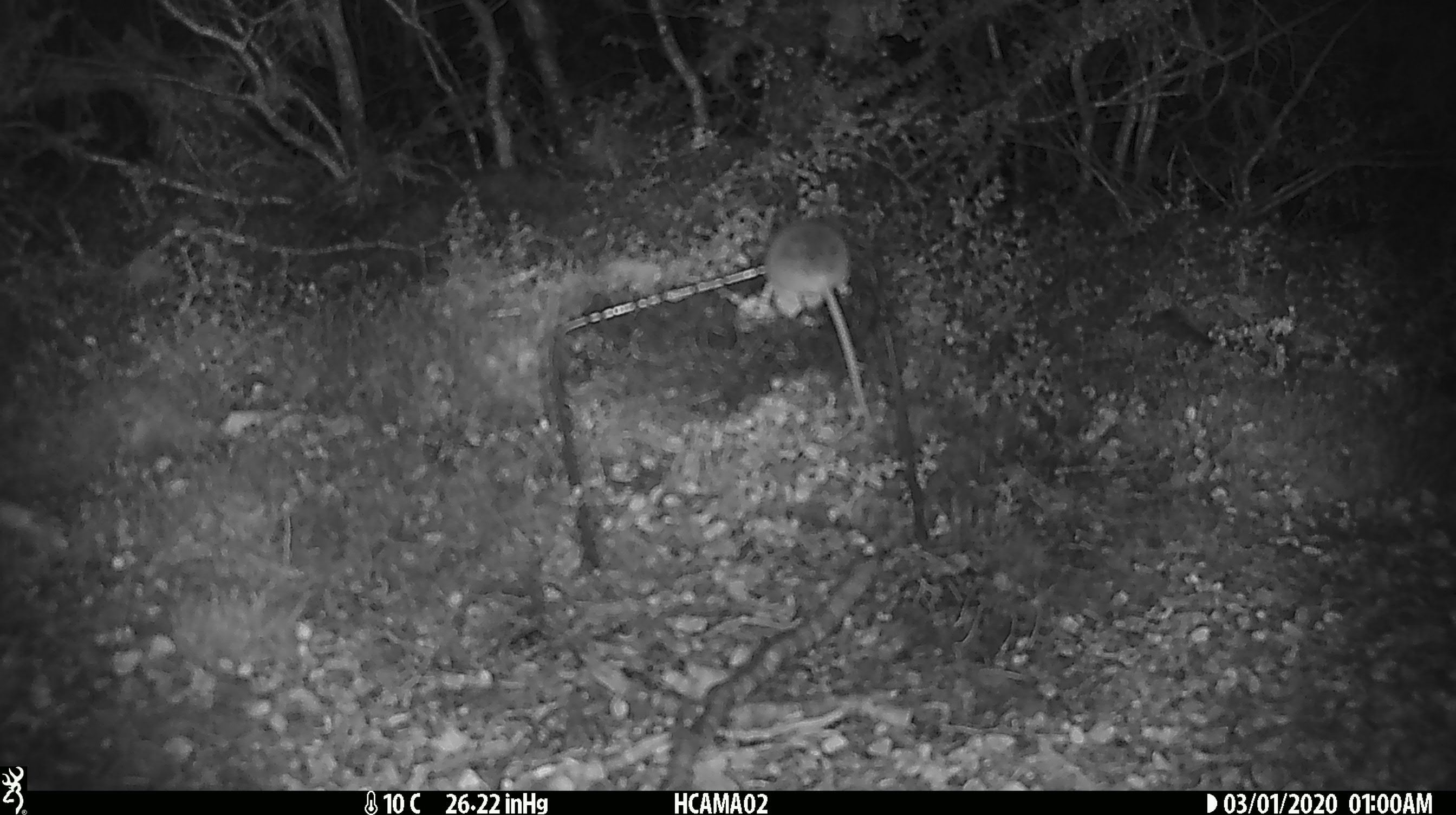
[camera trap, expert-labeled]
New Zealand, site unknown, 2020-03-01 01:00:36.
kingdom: Animalia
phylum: Chordata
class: Mammalia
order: Rodentia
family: Muridae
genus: Mus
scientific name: Mus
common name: mouse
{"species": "mouse (Mus)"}